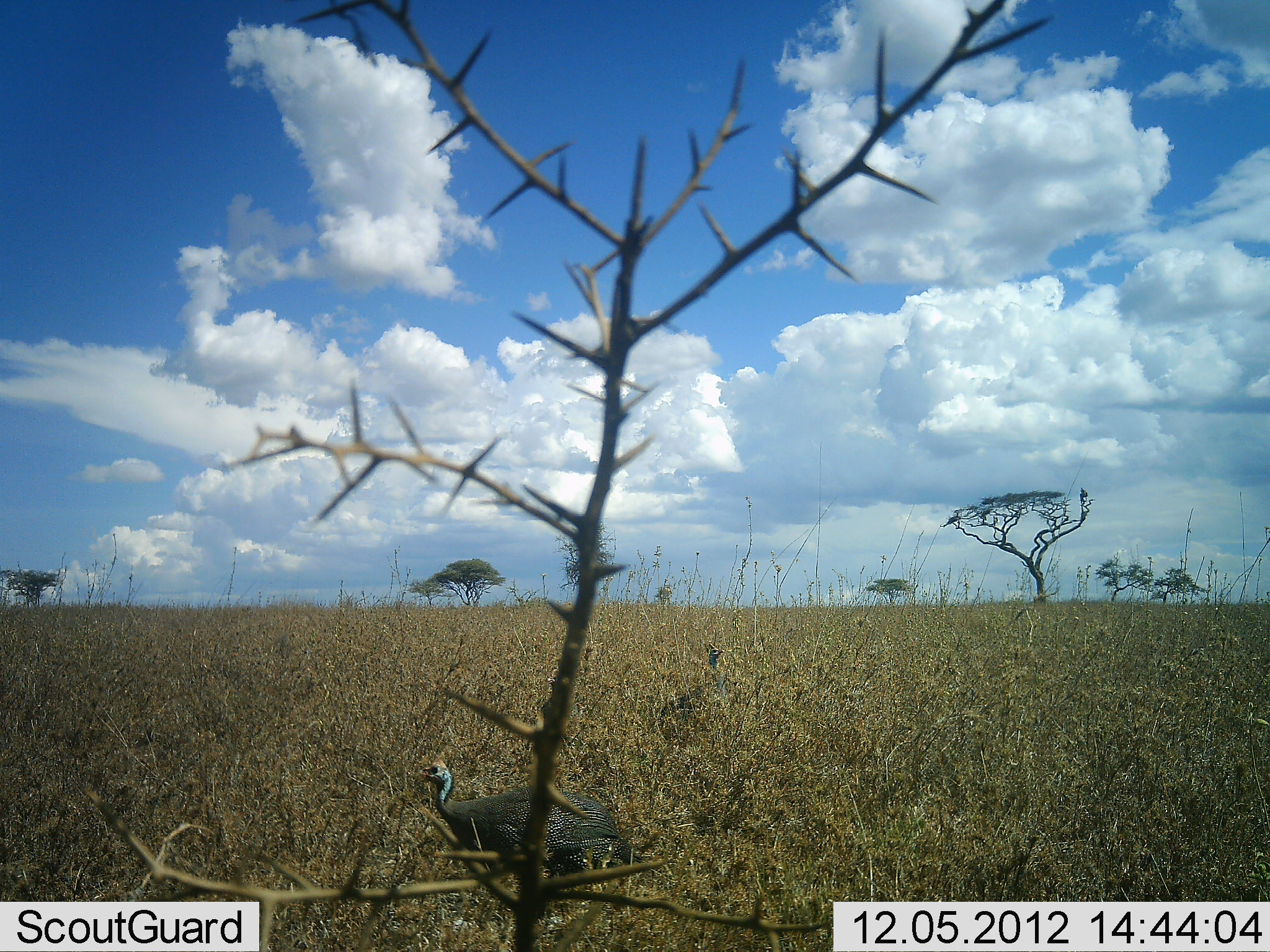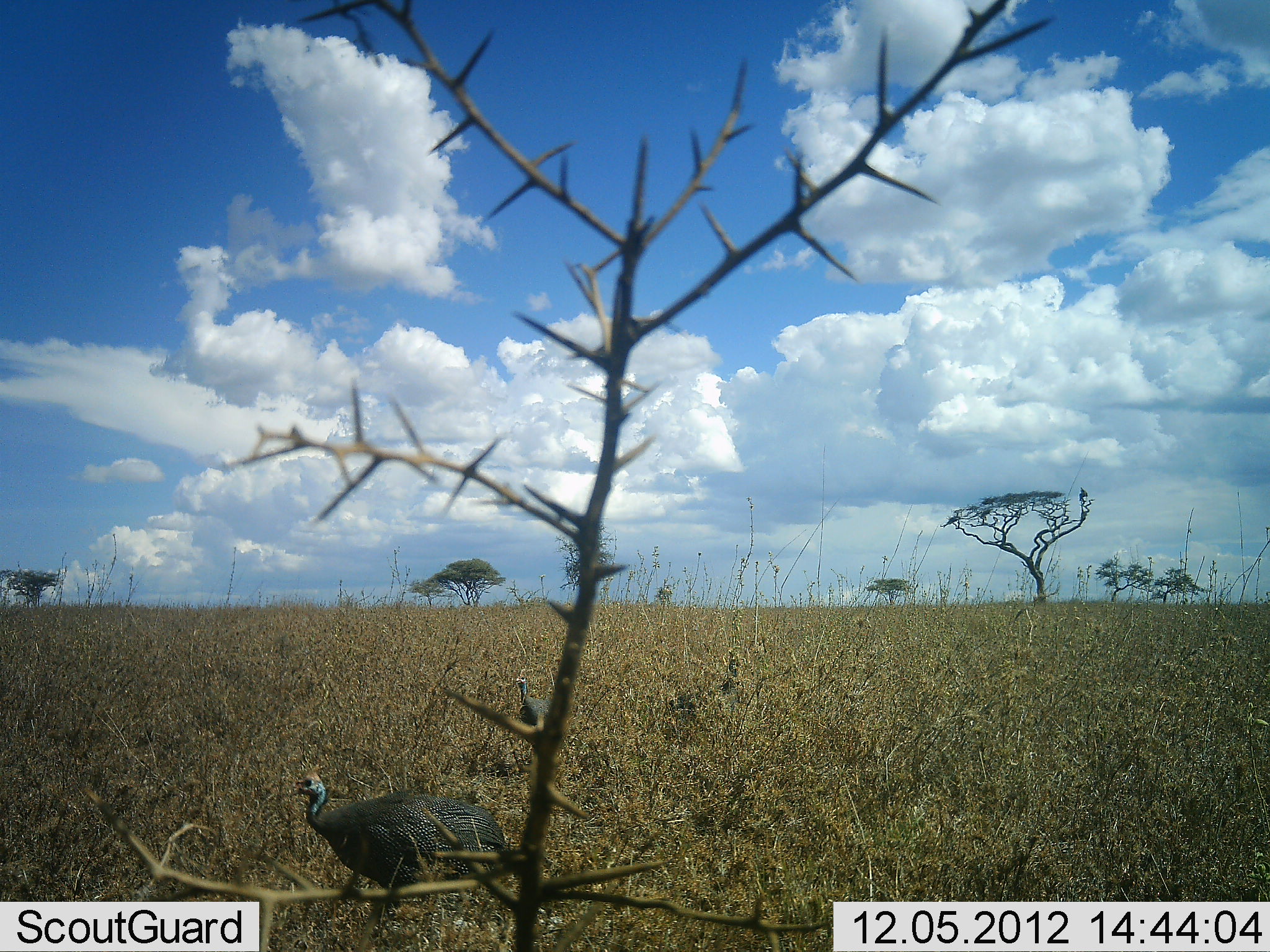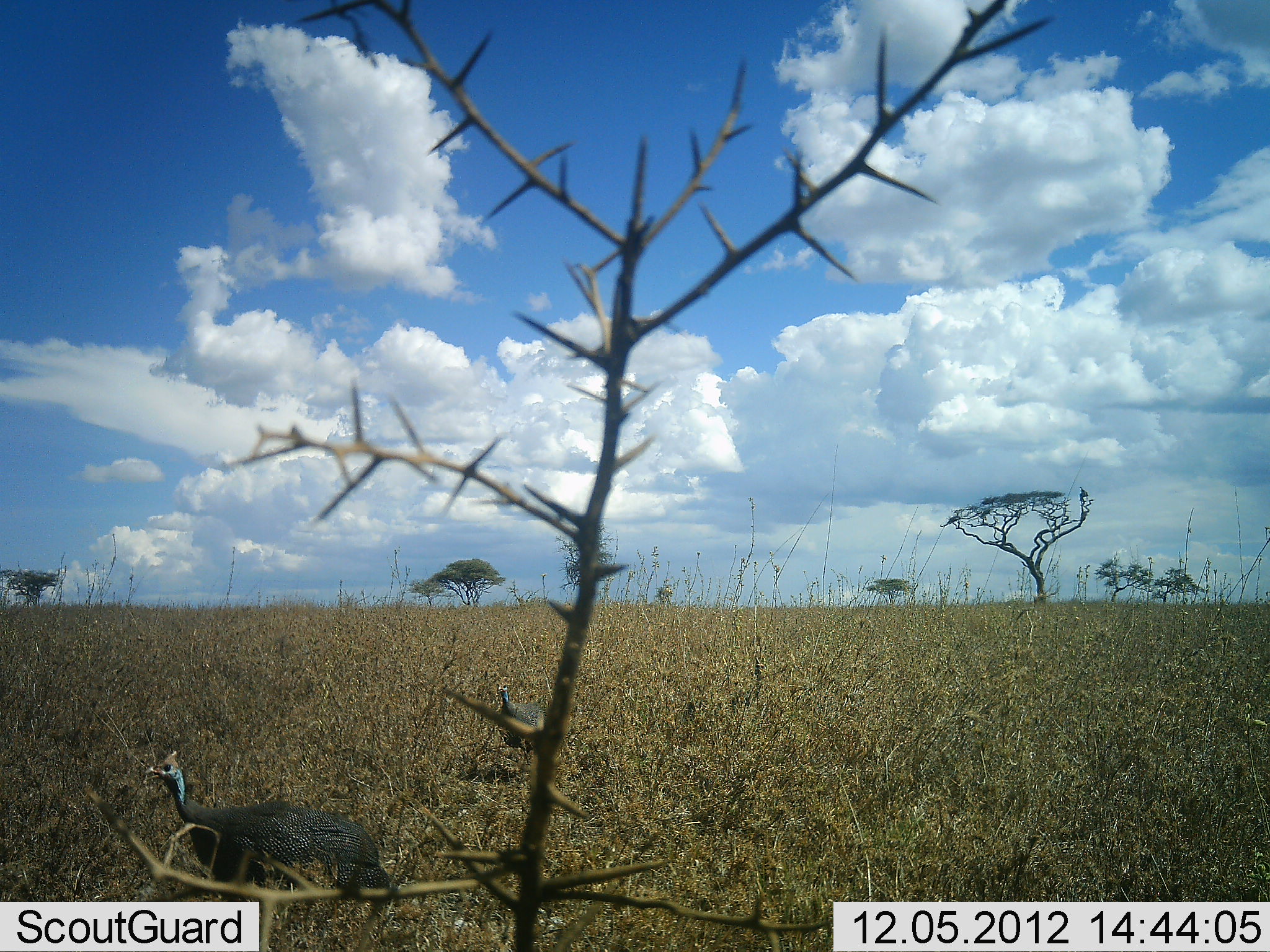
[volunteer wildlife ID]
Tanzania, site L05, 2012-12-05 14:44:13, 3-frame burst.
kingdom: Animalia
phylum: Chordata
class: Aves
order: Galliformes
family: Numididae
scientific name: Numididae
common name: guinea fowl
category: guineafowl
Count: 3.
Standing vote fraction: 15%.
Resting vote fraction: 0%.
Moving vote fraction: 85%.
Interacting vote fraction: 0%.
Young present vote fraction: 0%.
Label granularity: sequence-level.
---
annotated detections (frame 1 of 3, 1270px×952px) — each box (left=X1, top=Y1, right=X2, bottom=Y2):
animal: (left=422, top=755, right=655, bottom=894)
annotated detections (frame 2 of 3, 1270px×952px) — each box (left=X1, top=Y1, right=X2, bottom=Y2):
animal: (left=293, top=769, right=514, bottom=896); (left=513, top=672, right=547, bottom=727)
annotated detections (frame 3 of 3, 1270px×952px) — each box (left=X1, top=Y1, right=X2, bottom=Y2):
animal: (left=142, top=748, right=399, bottom=915); (left=492, top=678, right=547, bottom=753)